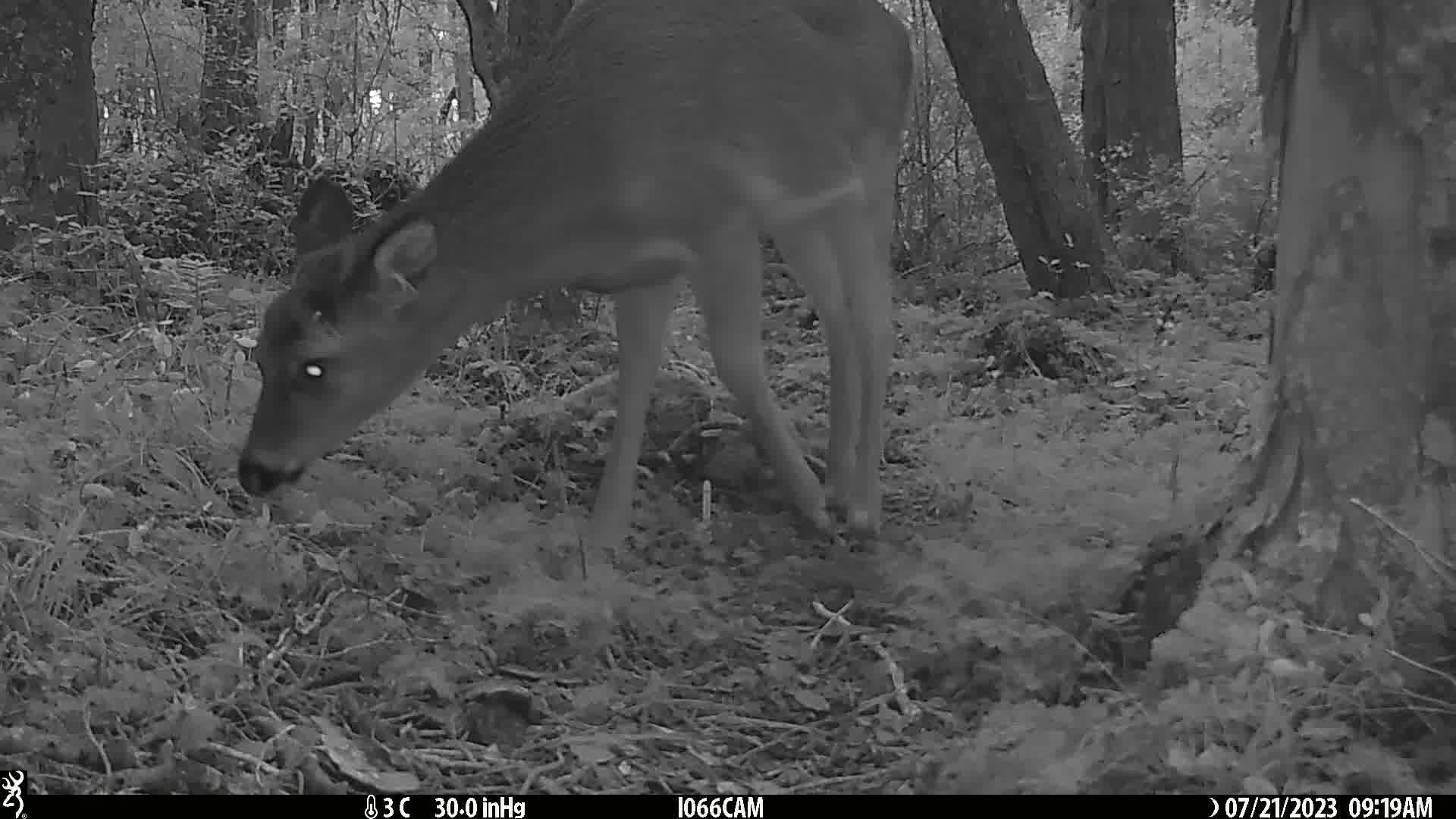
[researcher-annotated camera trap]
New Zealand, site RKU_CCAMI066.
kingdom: Animalia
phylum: Chordata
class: Mammalia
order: Artiodactyla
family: Cervidae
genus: Odocoileus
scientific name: Odocoileus virginianus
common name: white-tailed deer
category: white tailed deer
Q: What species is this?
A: White tailed deer (white-tailed deer) (Odocoileus virginianus).